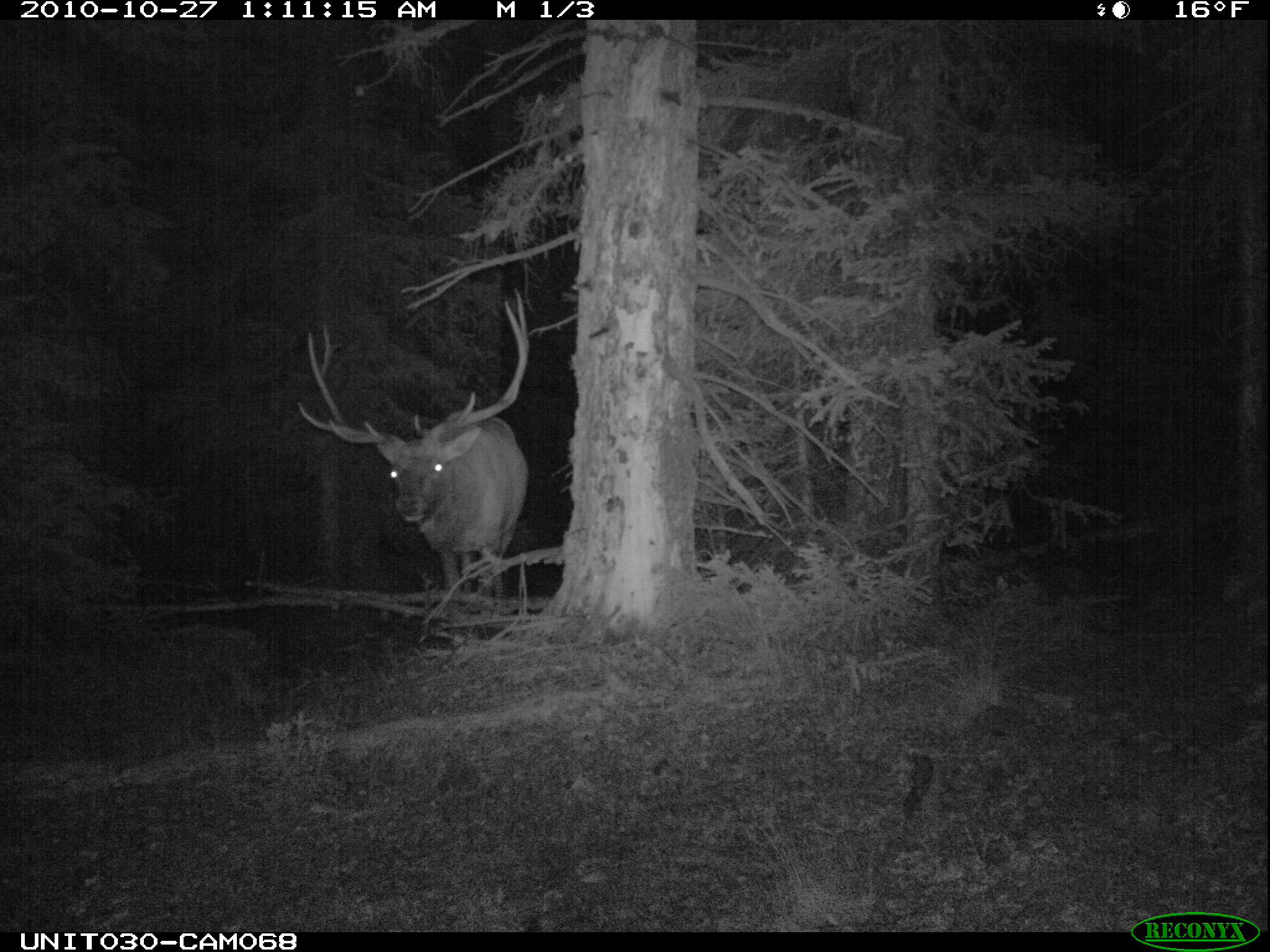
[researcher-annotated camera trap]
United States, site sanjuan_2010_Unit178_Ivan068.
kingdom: Animalia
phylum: Chordata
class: Mammalia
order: Artiodactyla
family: Cervidae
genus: Cervus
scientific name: Cervus elaphus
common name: red deer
Cervus elaphus (red deer).